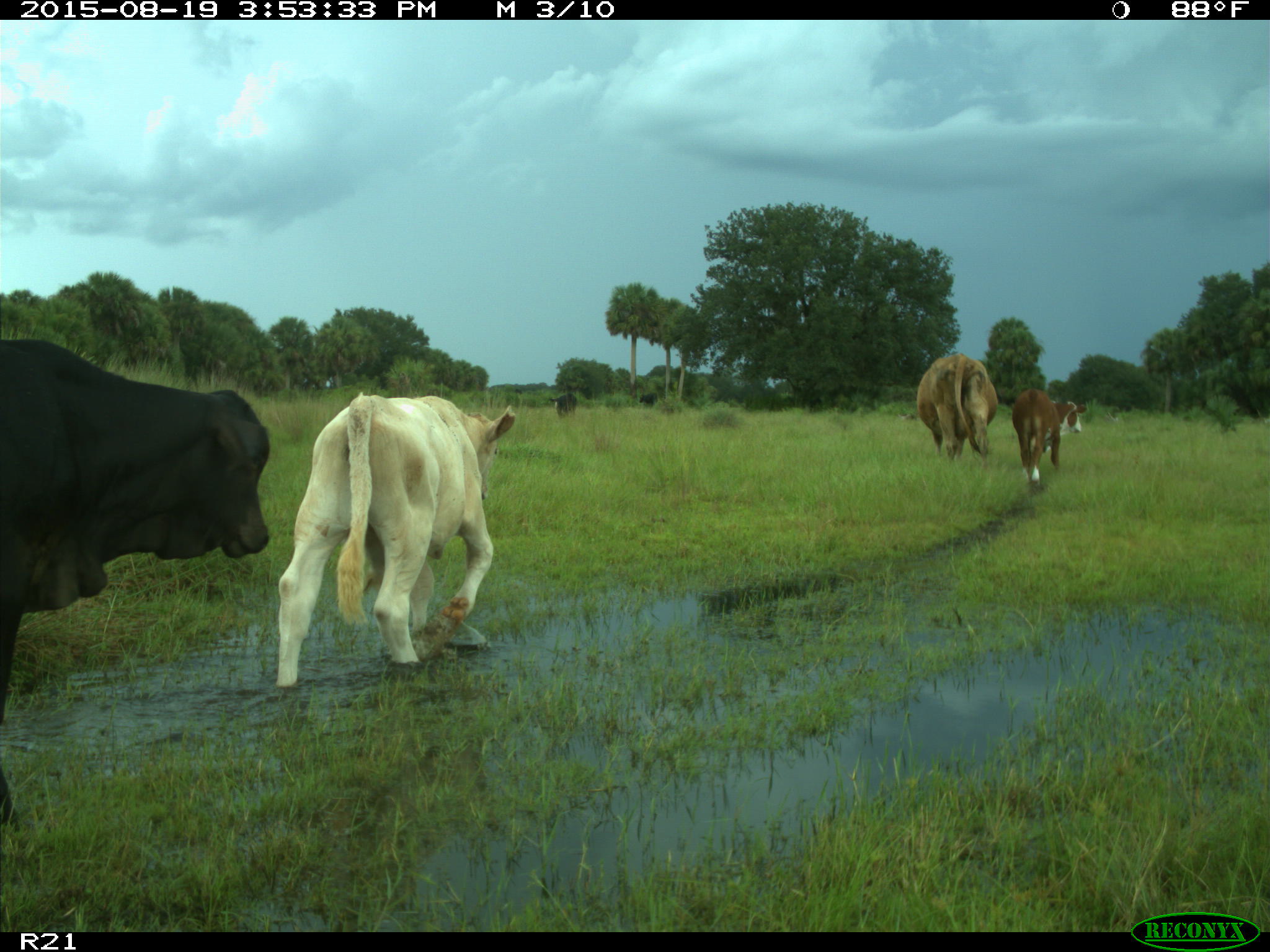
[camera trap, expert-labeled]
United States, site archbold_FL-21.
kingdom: Animalia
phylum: Chordata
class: Mammalia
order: Artiodactyla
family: Bovidae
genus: Bos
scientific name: Bos taurus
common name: domestic cow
Bos taurus (domestic cow).